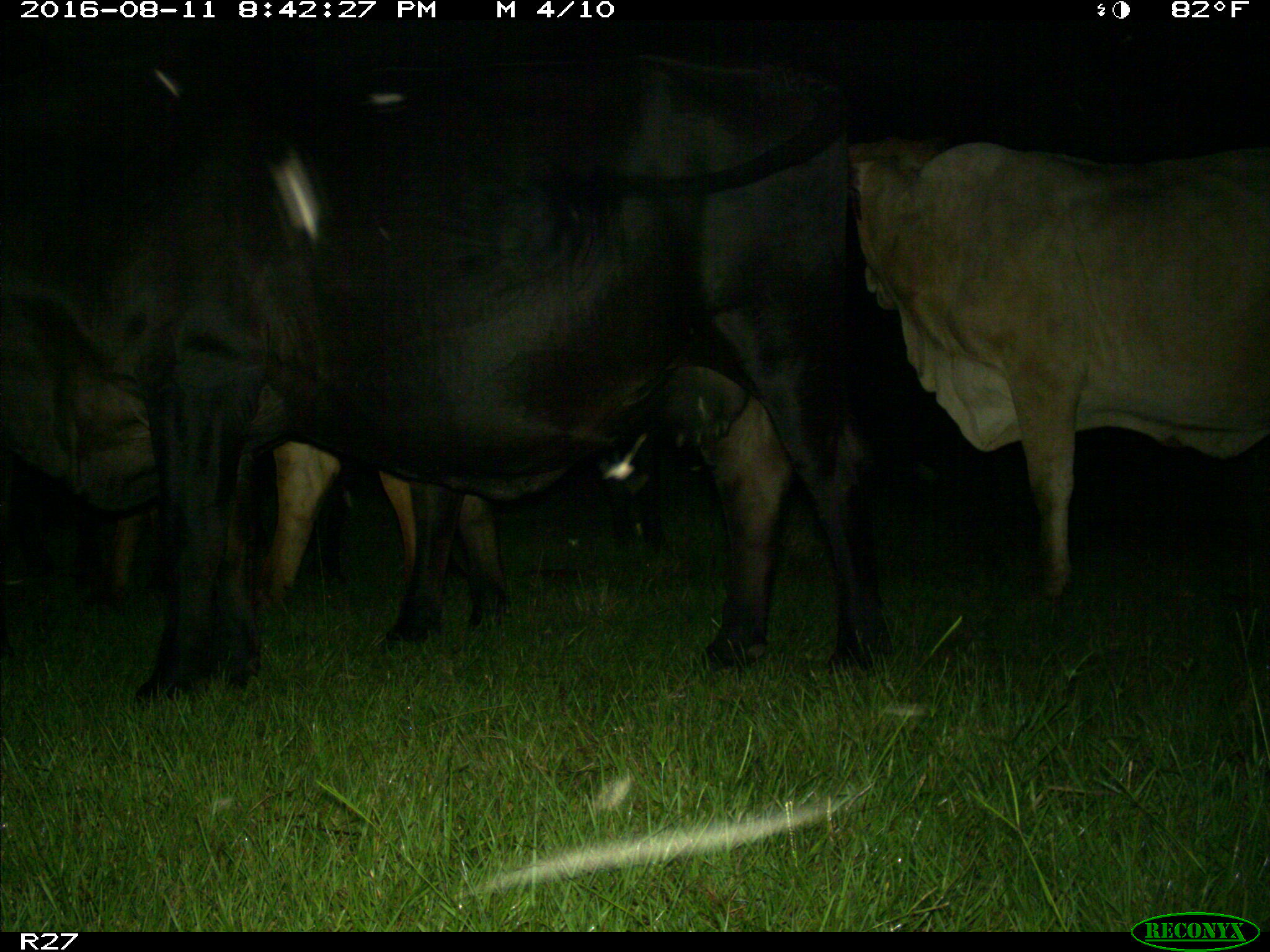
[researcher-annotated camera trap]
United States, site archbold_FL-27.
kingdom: Animalia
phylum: Chordata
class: Mammalia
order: Artiodactyla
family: Bovidae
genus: Bos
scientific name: Bos taurus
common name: domestic cow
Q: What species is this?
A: Bos taurus (domestic cow).